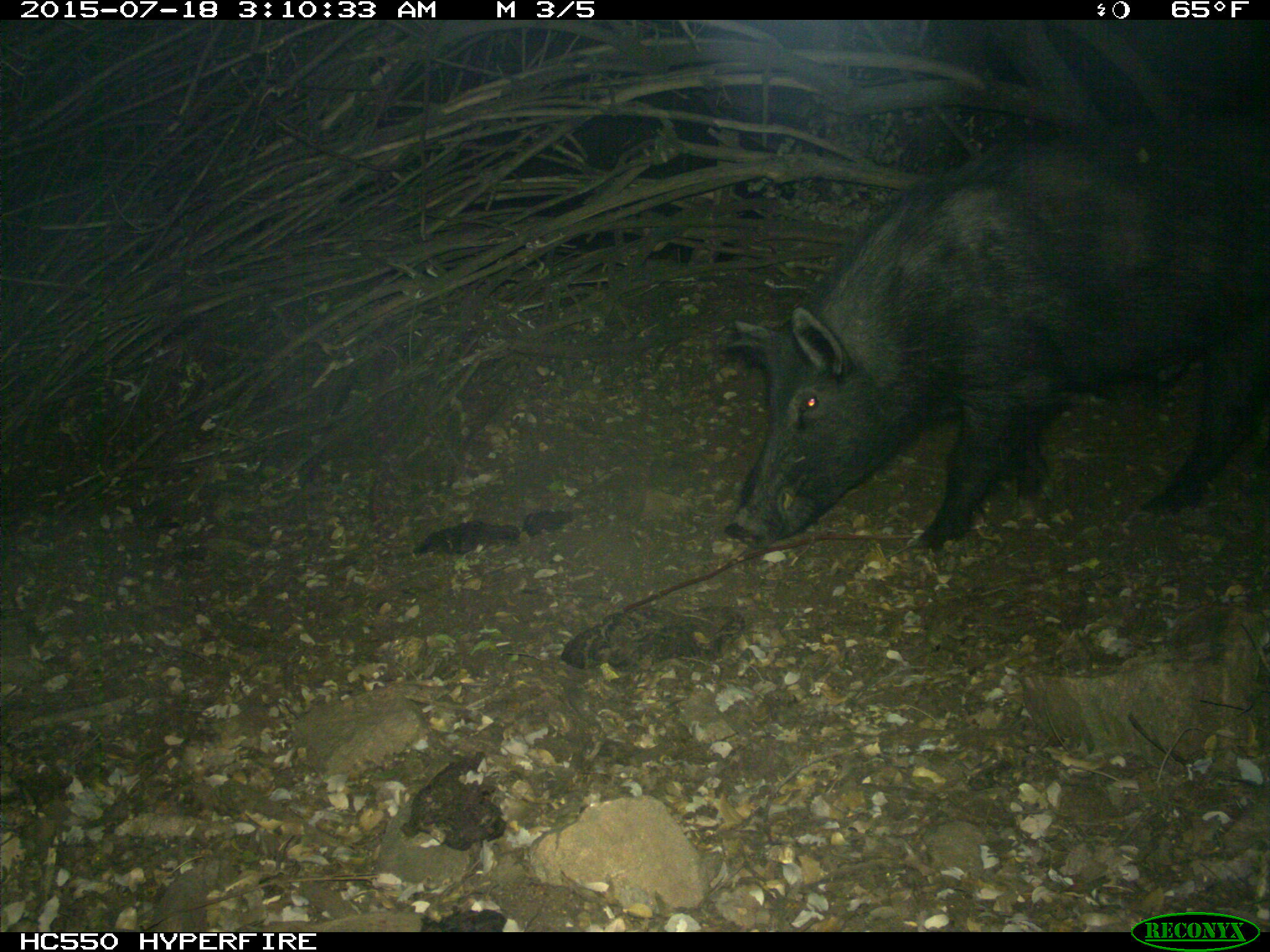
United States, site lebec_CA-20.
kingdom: Animalia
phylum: Chordata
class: Mammalia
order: Artiodactyla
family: Suidae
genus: Sus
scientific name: Sus scrofa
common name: wild boar